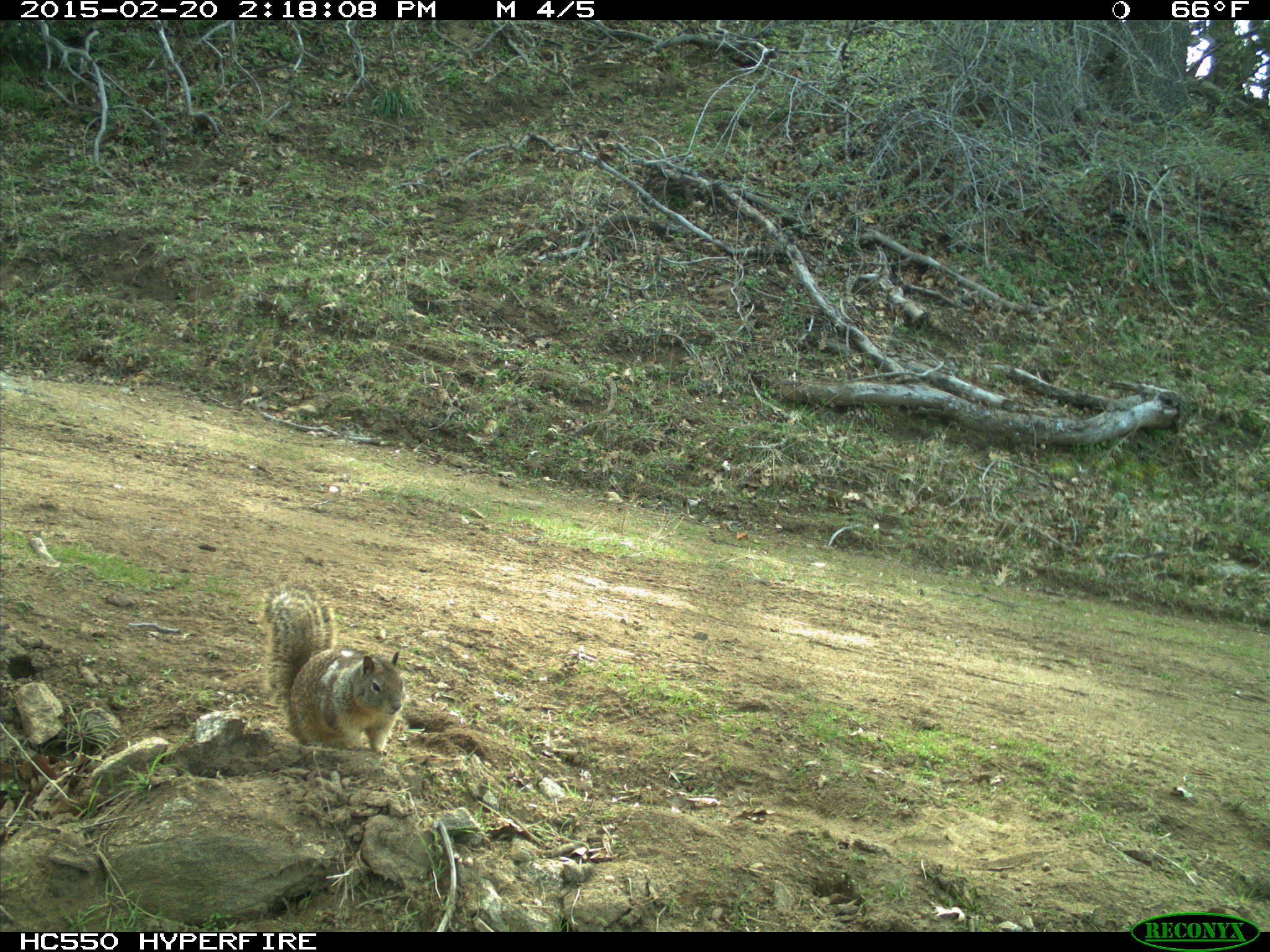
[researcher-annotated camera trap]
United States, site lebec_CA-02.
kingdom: Animalia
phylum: Chordata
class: Mammalia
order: Rodentia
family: Sciuridae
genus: Otospermophilus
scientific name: Otospermophilus beecheyi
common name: california ground squirrel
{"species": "Otospermophilus beecheyi (california ground squirrel)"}